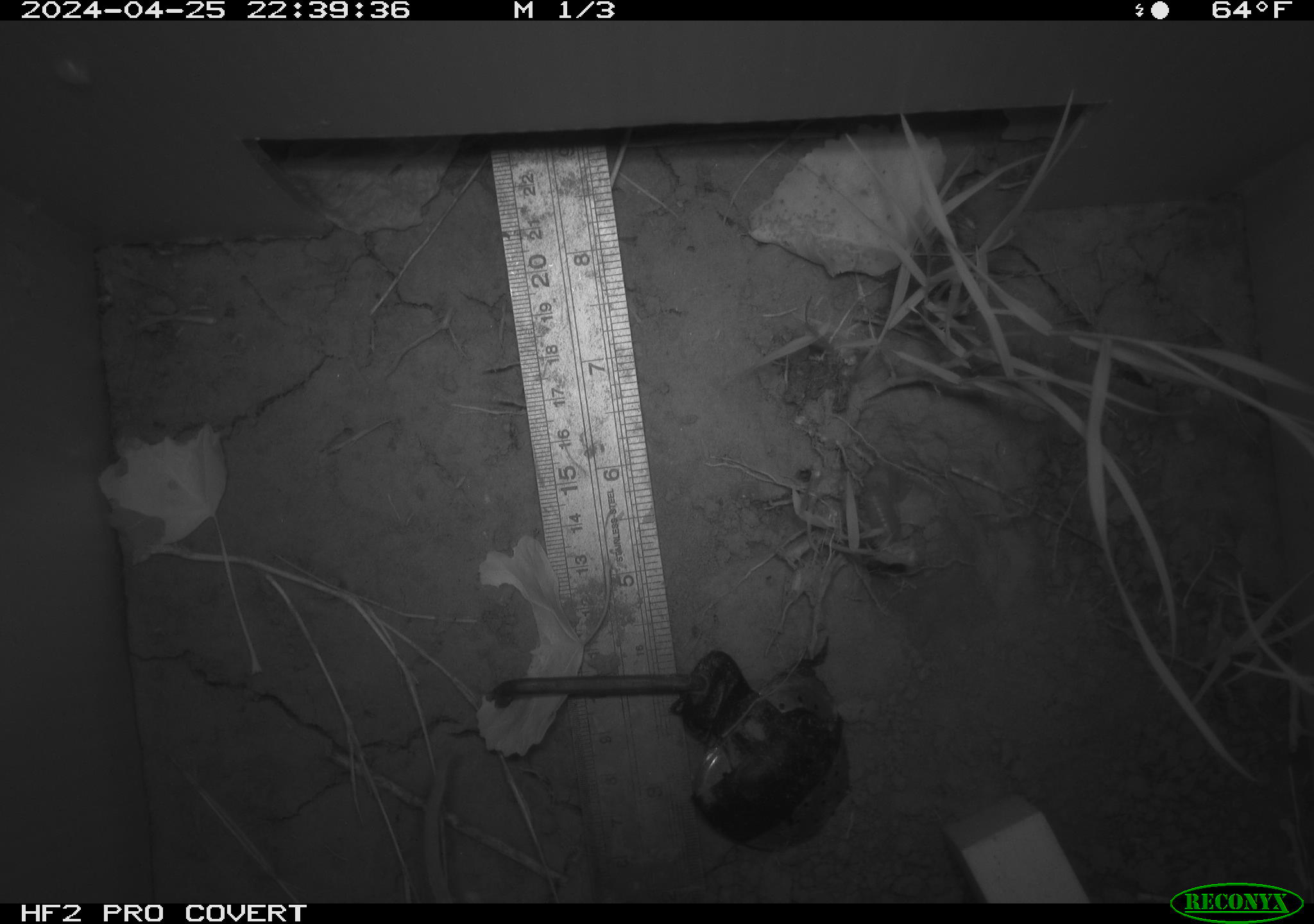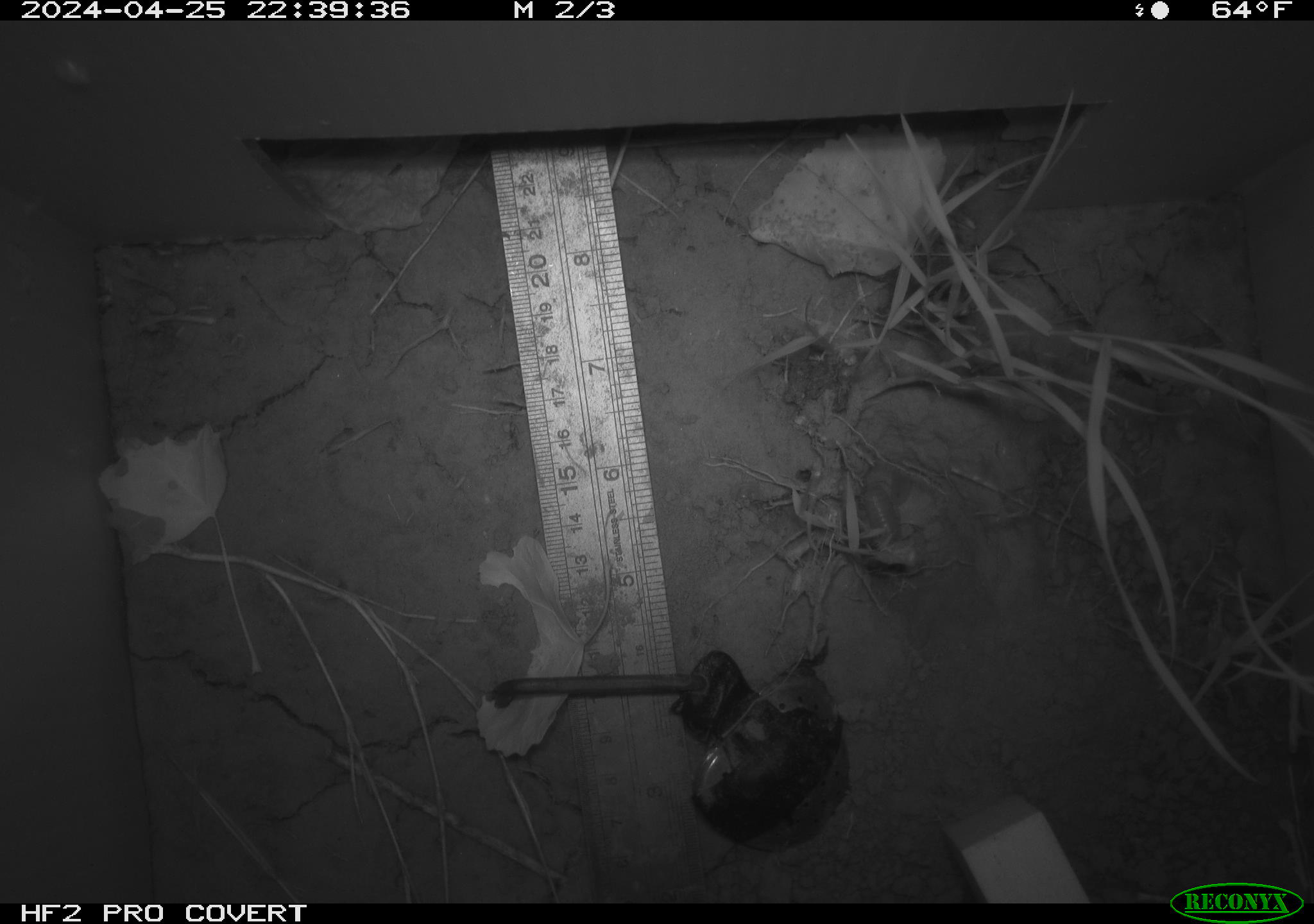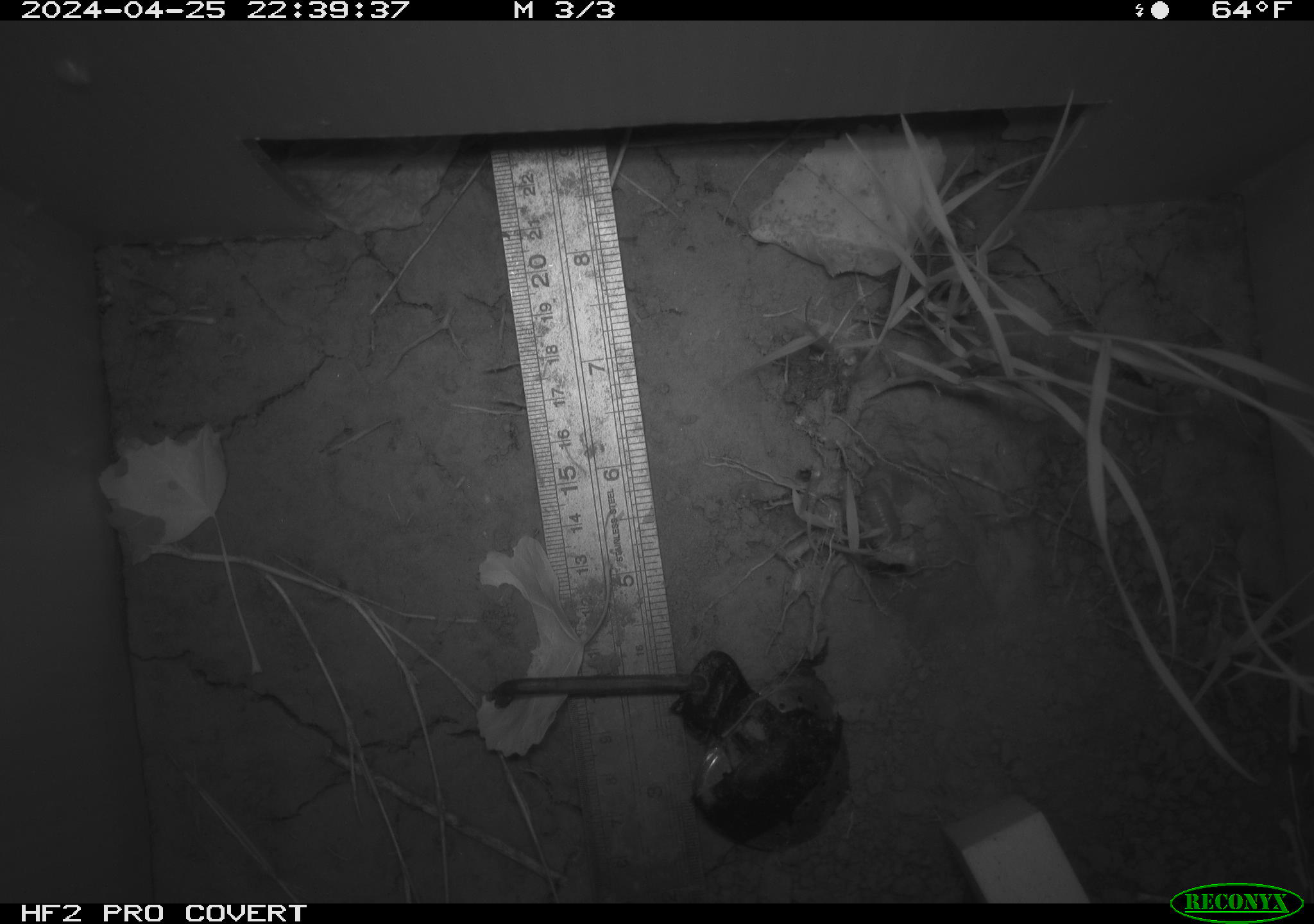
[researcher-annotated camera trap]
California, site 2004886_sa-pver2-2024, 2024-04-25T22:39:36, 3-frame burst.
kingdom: Animalia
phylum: Chordata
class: Mammalia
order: Rodentia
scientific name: Rodentia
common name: mouse species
Mouse species (Rodentia).